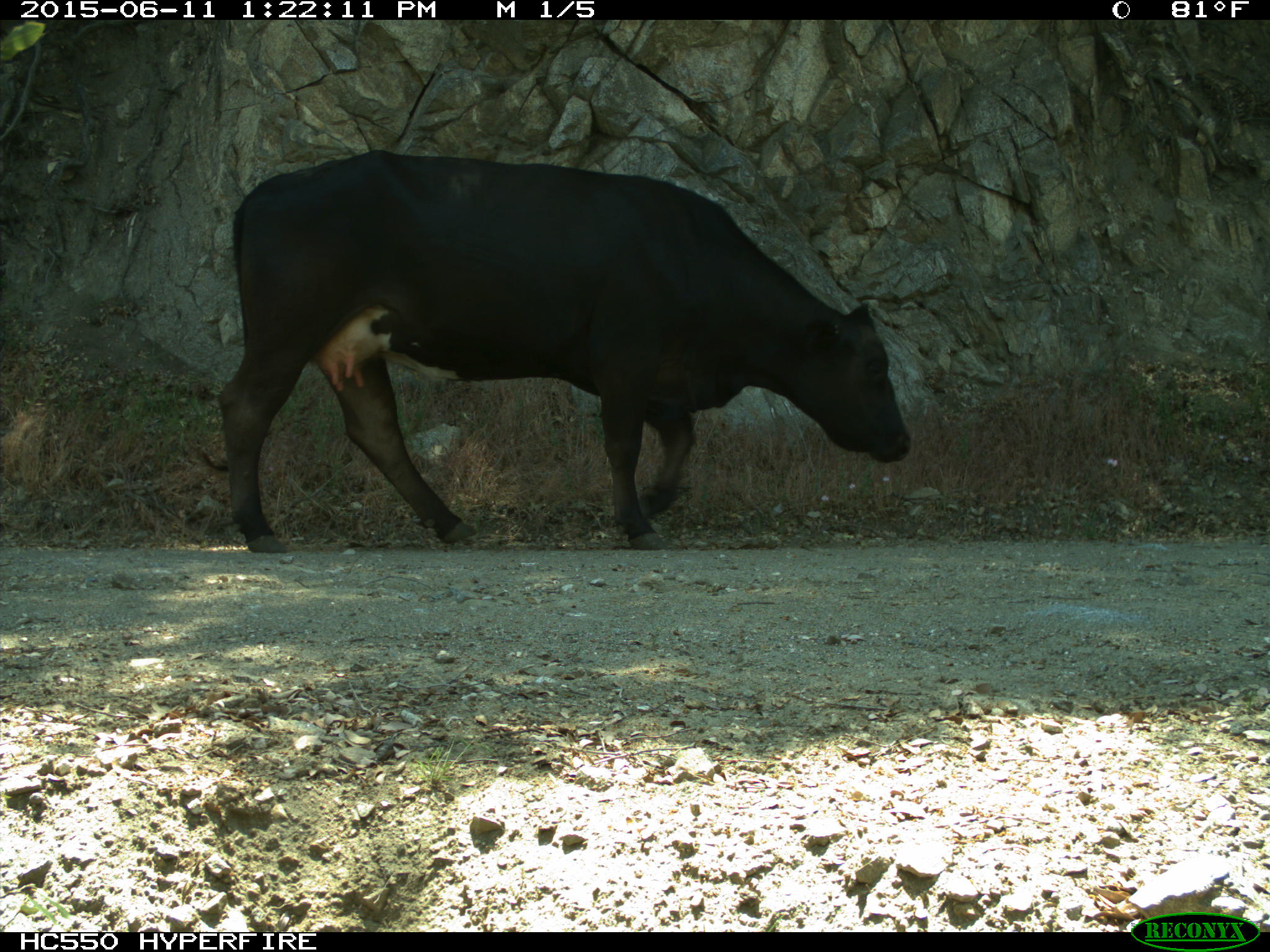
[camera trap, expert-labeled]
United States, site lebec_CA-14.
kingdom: Animalia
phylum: Chordata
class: Mammalia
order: Artiodactyla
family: Bovidae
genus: Bos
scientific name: Bos taurus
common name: domestic cow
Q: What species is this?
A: Bos taurus (domestic cow).